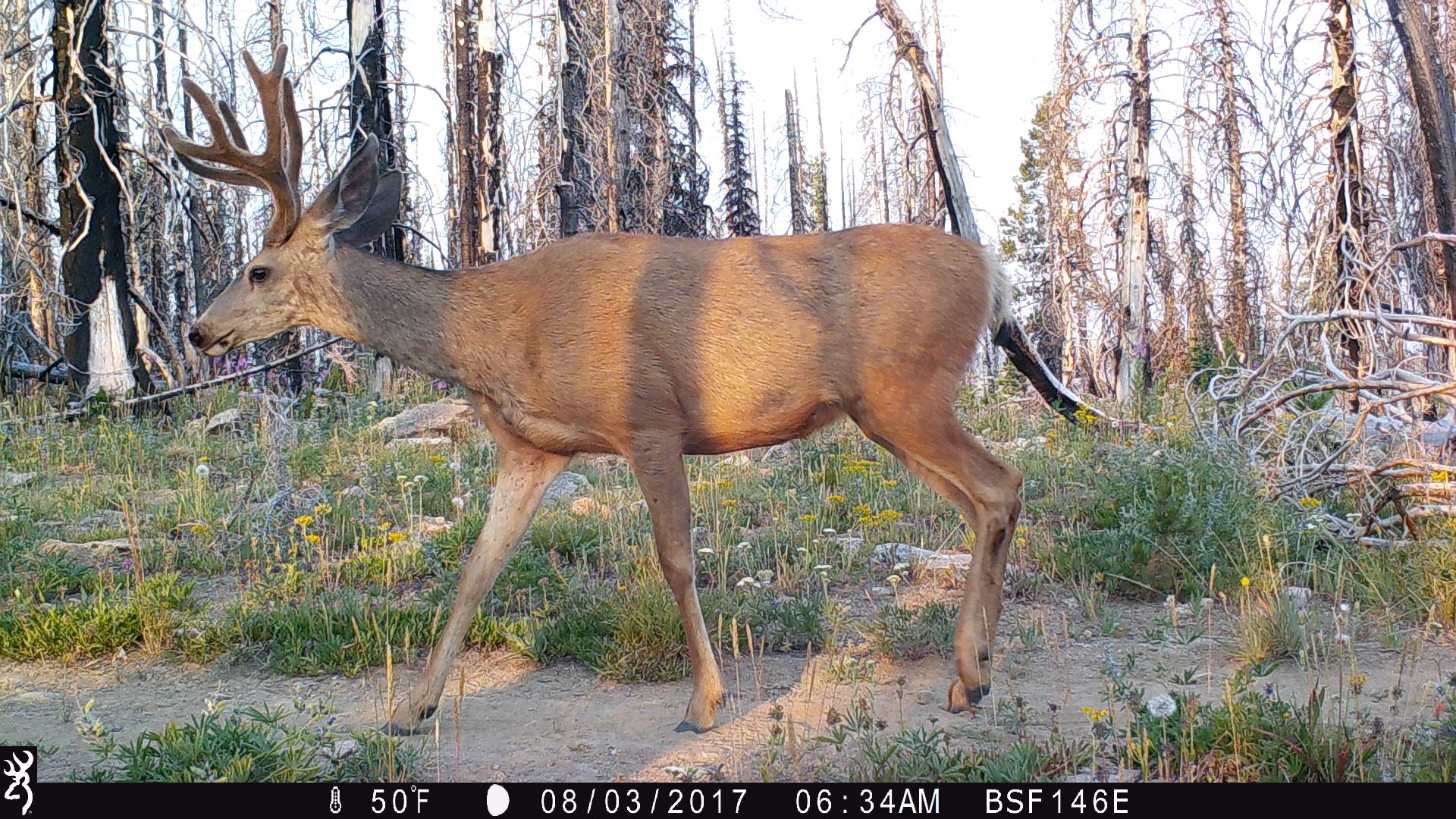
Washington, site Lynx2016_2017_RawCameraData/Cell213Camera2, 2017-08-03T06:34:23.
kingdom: Animalia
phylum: Chordata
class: Mammalia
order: Artiodactyla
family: Cervidae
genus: Odocoileus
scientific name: Odocoileus hemionus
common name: mule deer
Odocoileus hemionus (mule deer). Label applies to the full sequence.